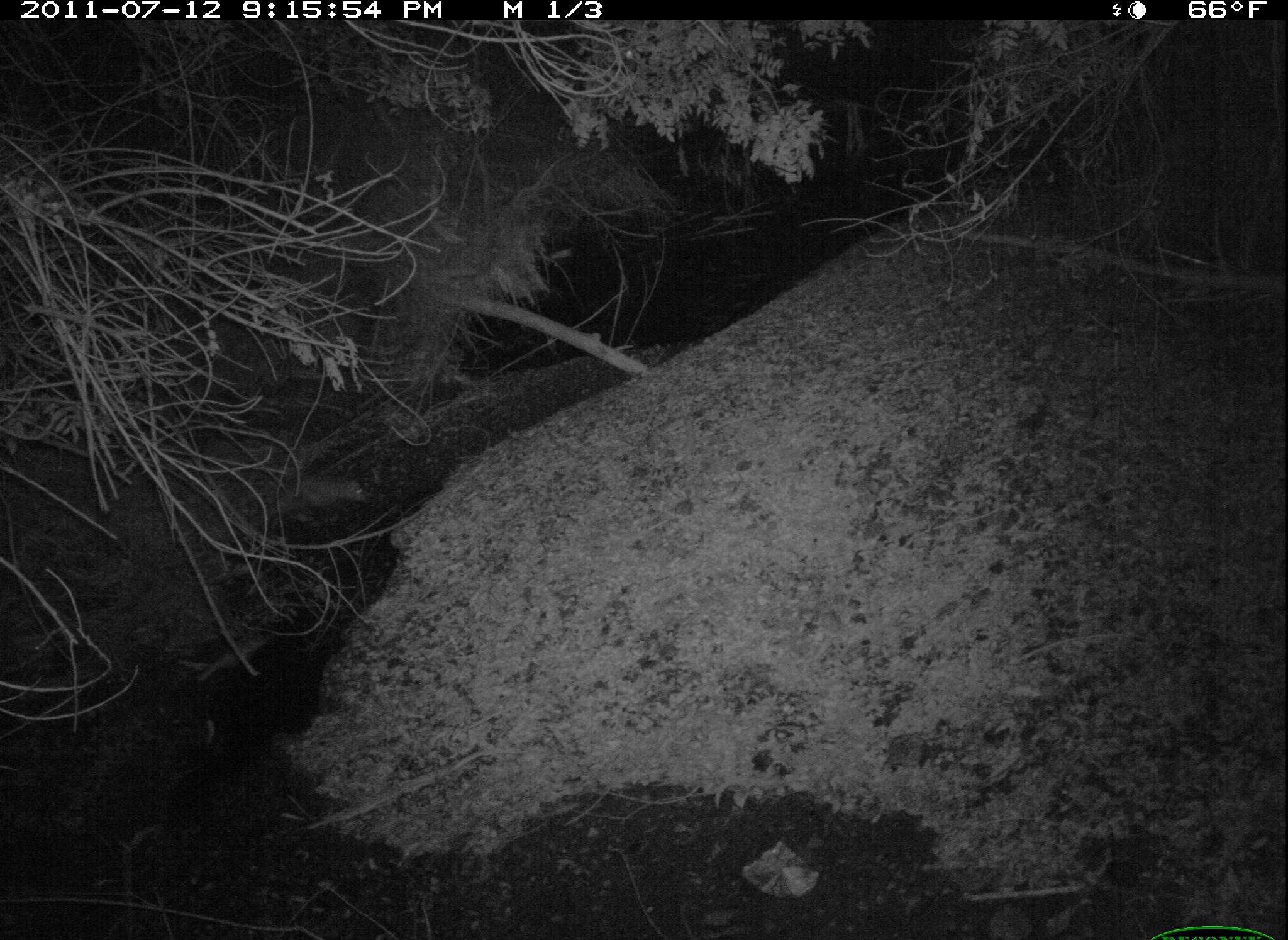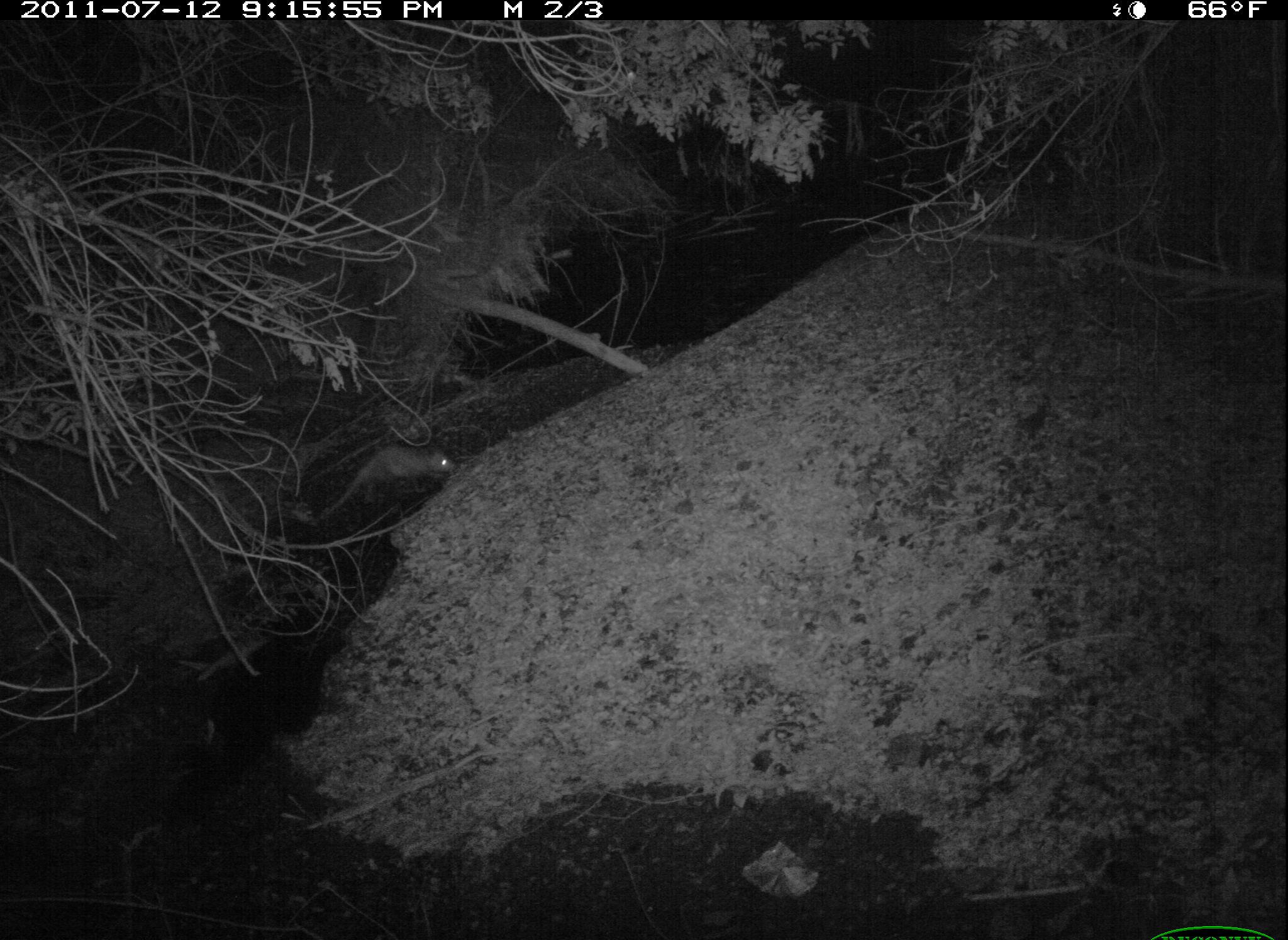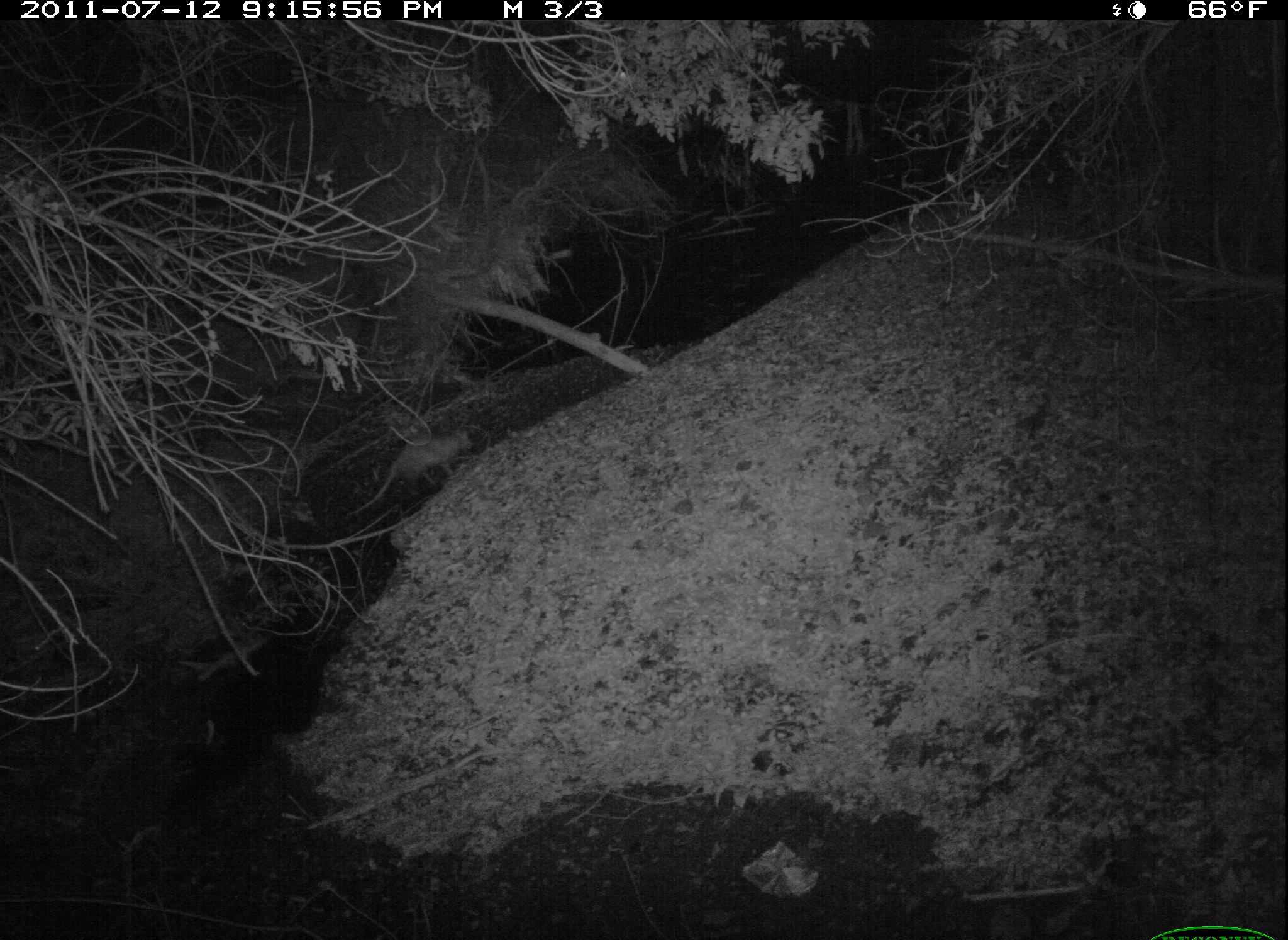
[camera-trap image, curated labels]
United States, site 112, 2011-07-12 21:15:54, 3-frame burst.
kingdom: Animalia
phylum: Chordata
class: Mammalia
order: Didelphimorphia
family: Didelphidae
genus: Didelphis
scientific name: Didelphis virginiana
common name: virginia opossum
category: opossum